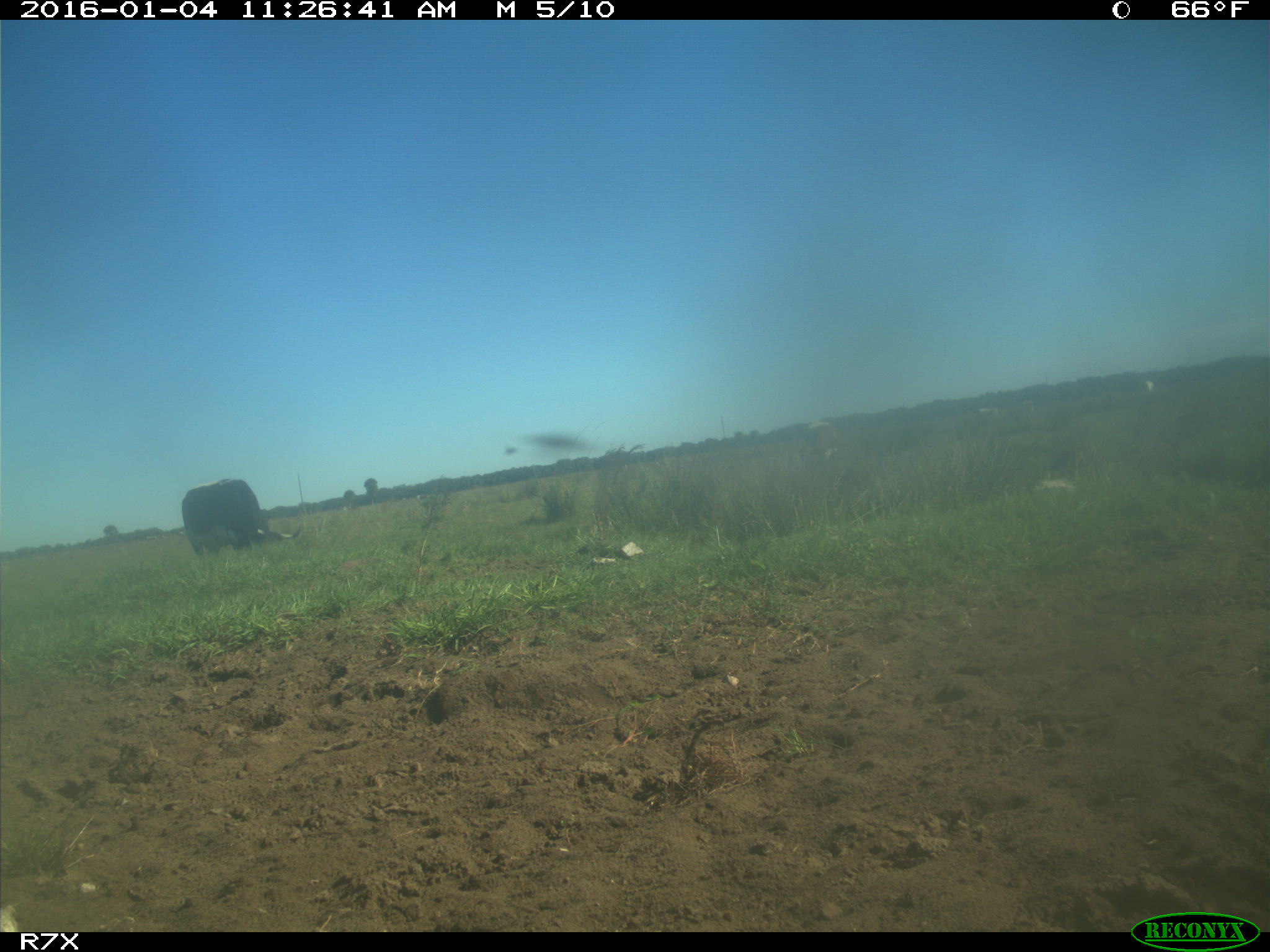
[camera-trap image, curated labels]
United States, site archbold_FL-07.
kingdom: Animalia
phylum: Chordata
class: Mammalia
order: Artiodactyla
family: Bovidae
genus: Bos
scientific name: Bos taurus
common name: domestic cow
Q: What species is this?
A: Bos taurus (domestic cow).